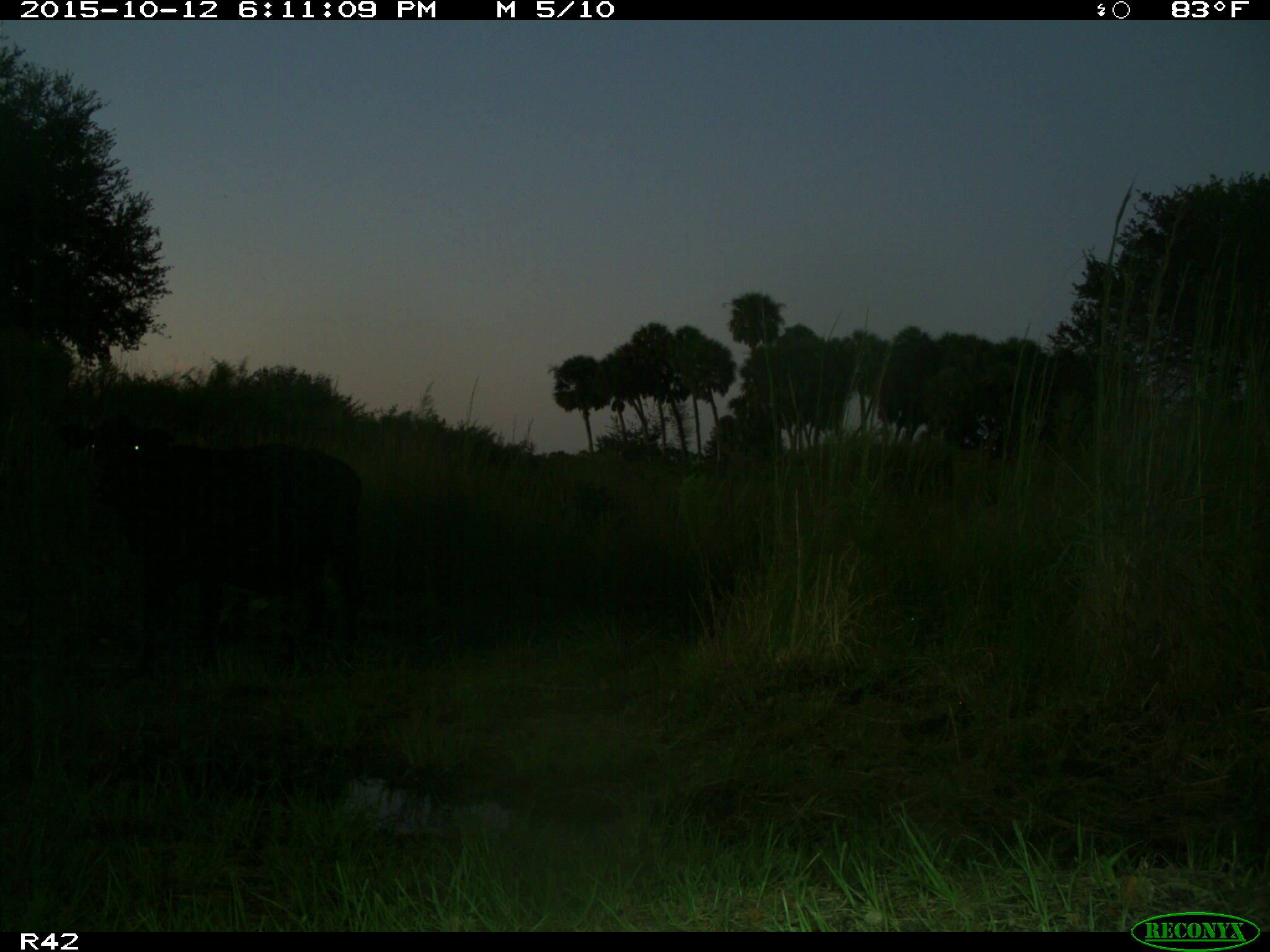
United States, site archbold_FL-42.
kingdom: Animalia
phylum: Chordata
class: Mammalia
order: Artiodactyla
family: Bovidae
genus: Bos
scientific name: Bos taurus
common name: domestic cow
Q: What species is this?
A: Bos taurus (domestic cow).